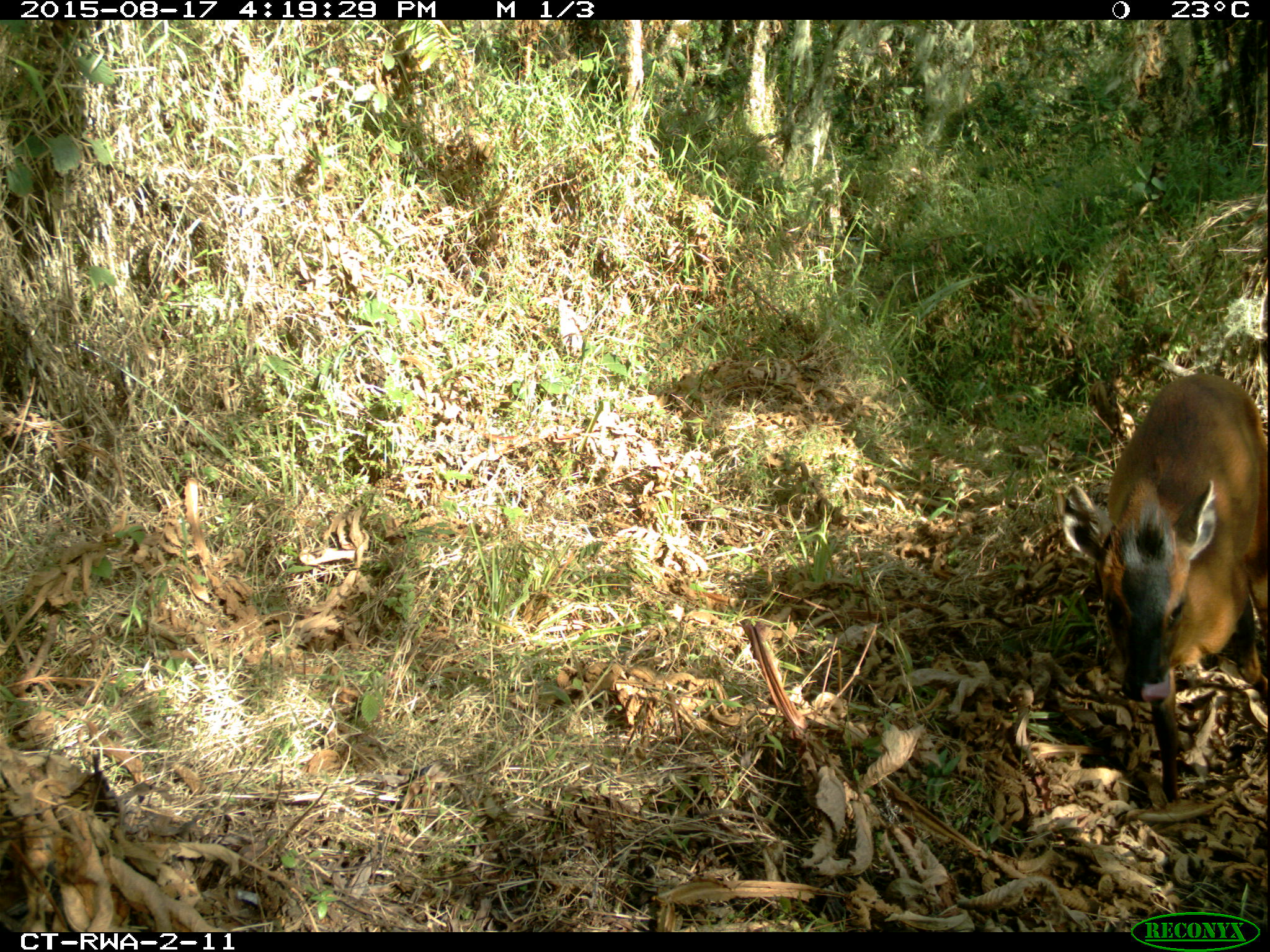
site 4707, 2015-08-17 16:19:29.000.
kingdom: Animalia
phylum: Chordata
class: Mammalia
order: Artiodactyla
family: Bovidae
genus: Cephalophus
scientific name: Cephalophus nigrifrons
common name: black-fronted duiker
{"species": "Cephalophus nigrifrons (black-fronted duiker)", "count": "1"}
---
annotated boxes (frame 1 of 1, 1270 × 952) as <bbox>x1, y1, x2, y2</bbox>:
cephalophus nigrifrons: <bbox>1049, 369, 1268, 803</bbox>